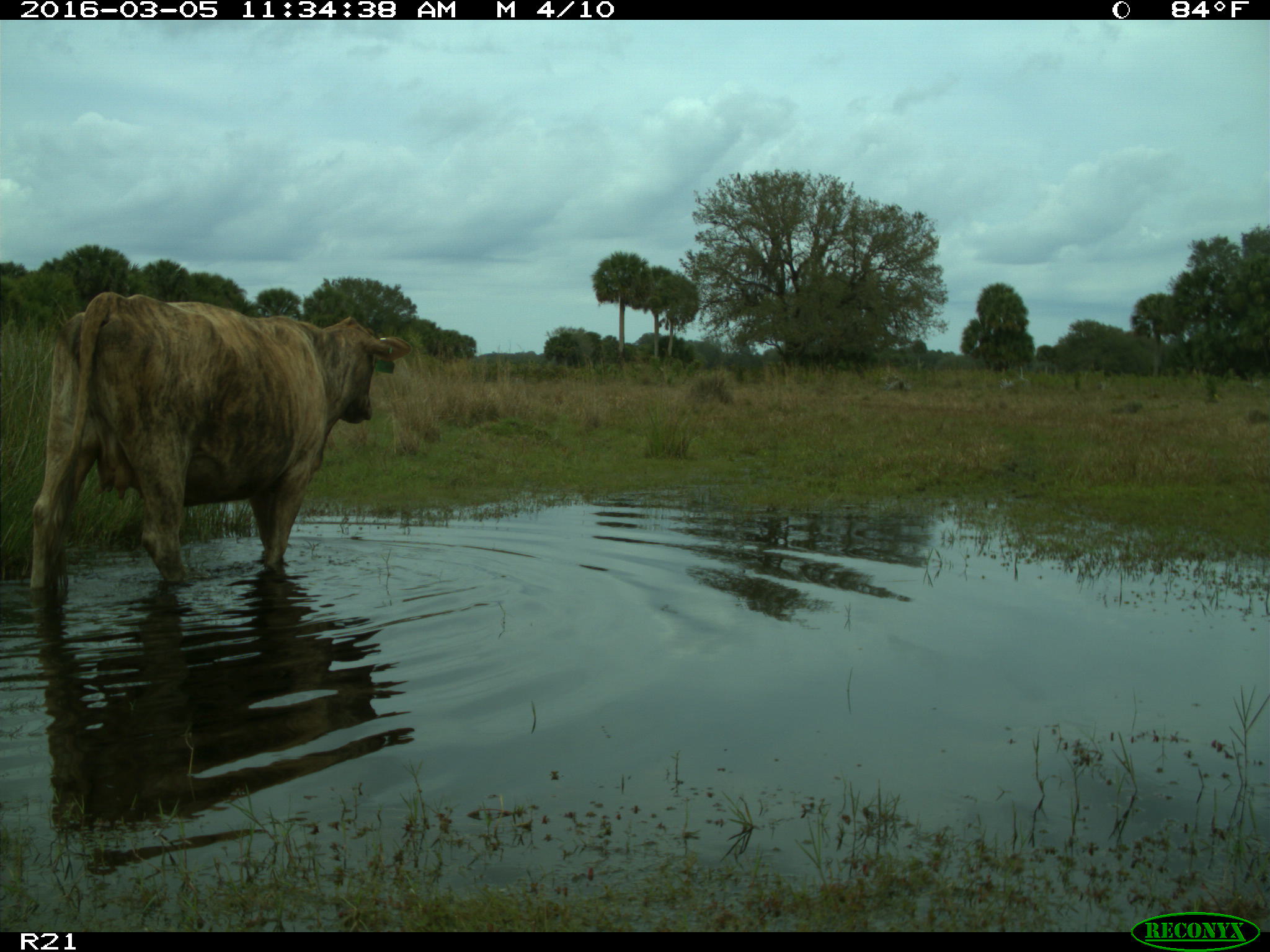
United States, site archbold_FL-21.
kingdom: Animalia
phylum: Chordata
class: Mammalia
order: Artiodactyla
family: Bovidae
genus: Bos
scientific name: Bos taurus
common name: domestic cow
Bos taurus (domestic cow).